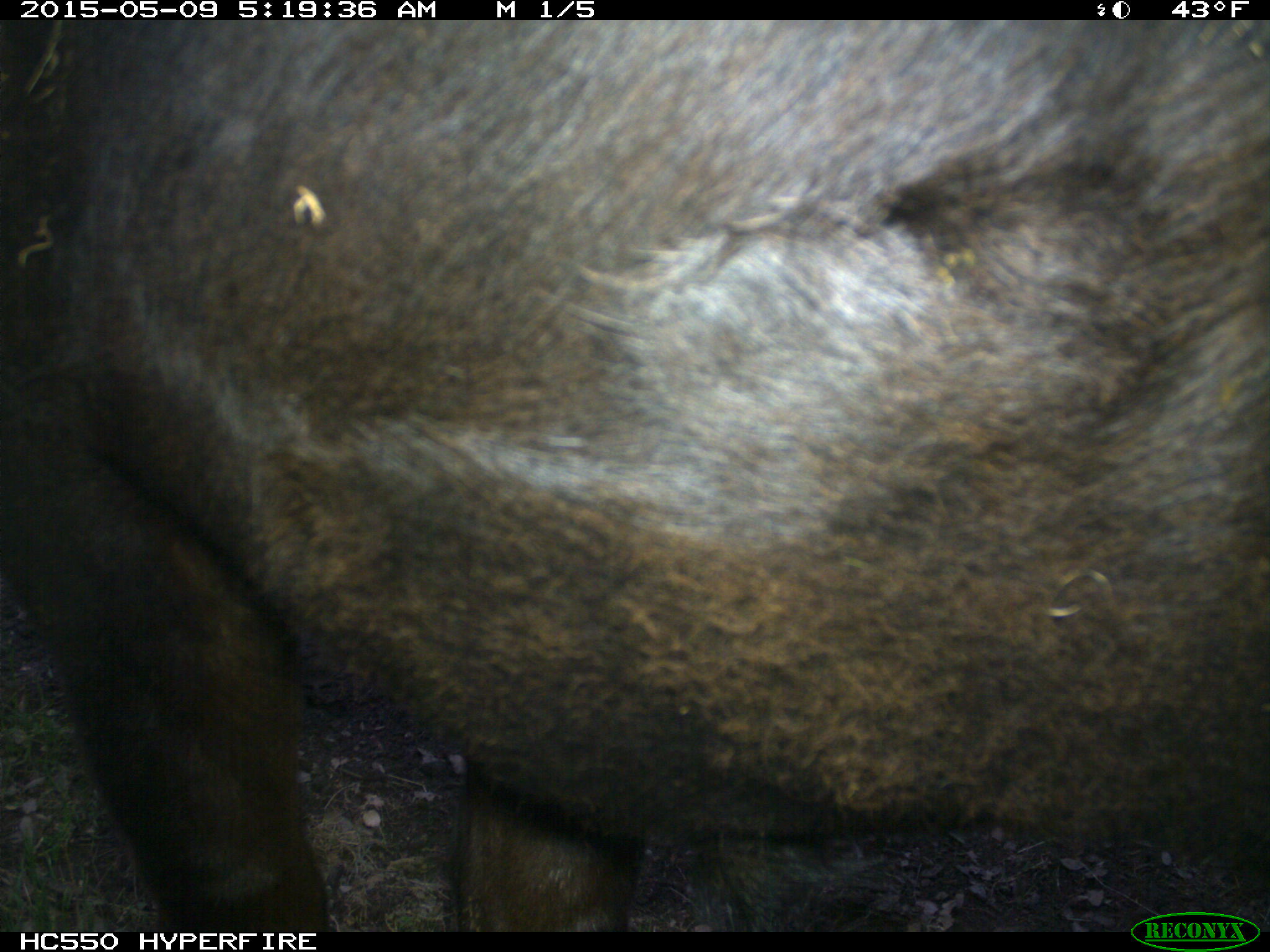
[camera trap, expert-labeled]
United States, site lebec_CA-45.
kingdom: Animalia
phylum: Chordata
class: Mammalia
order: Artiodactyla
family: Bovidae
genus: Bos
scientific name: Bos taurus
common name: domestic cow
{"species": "Bos taurus (domestic cow)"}